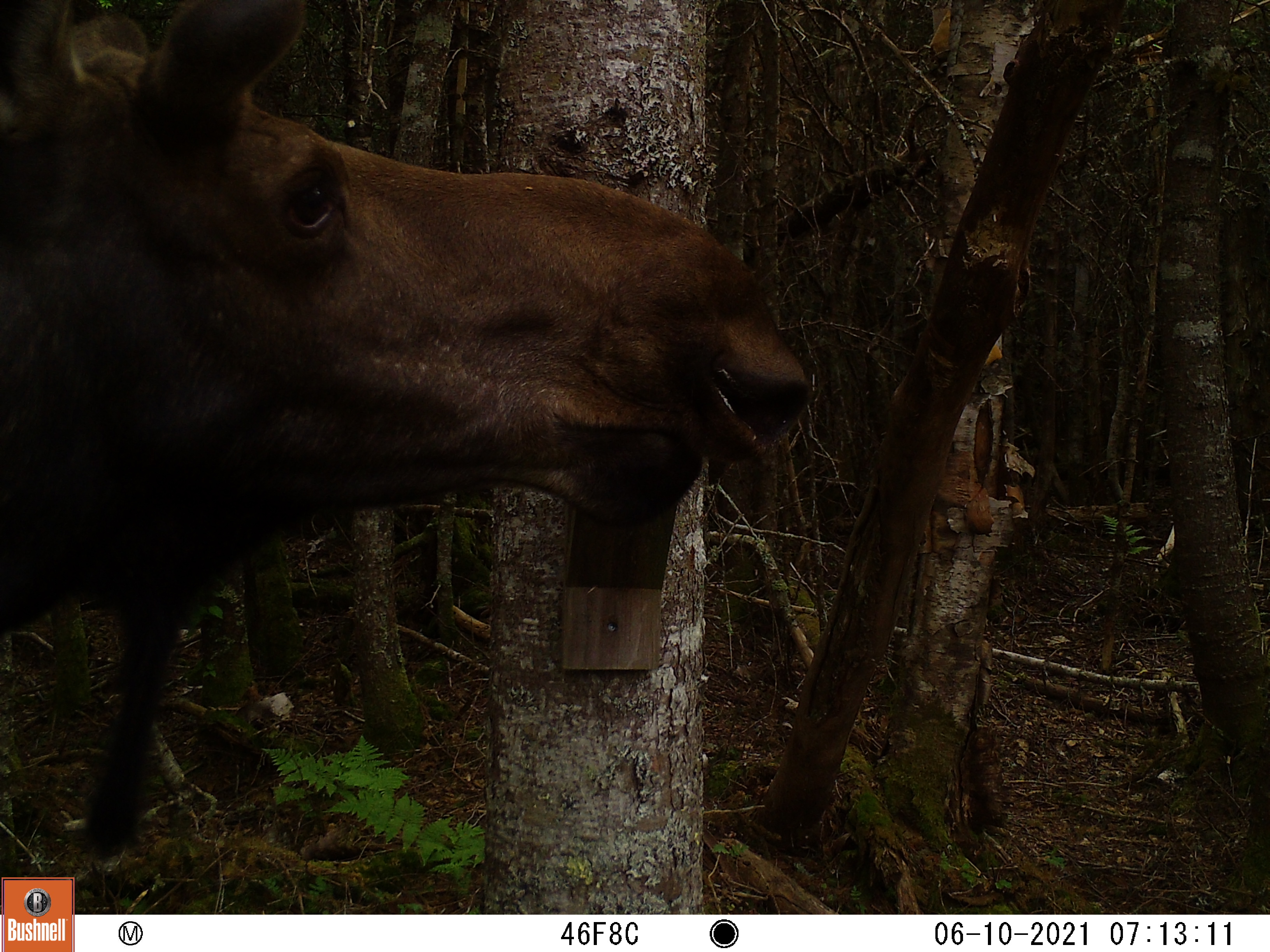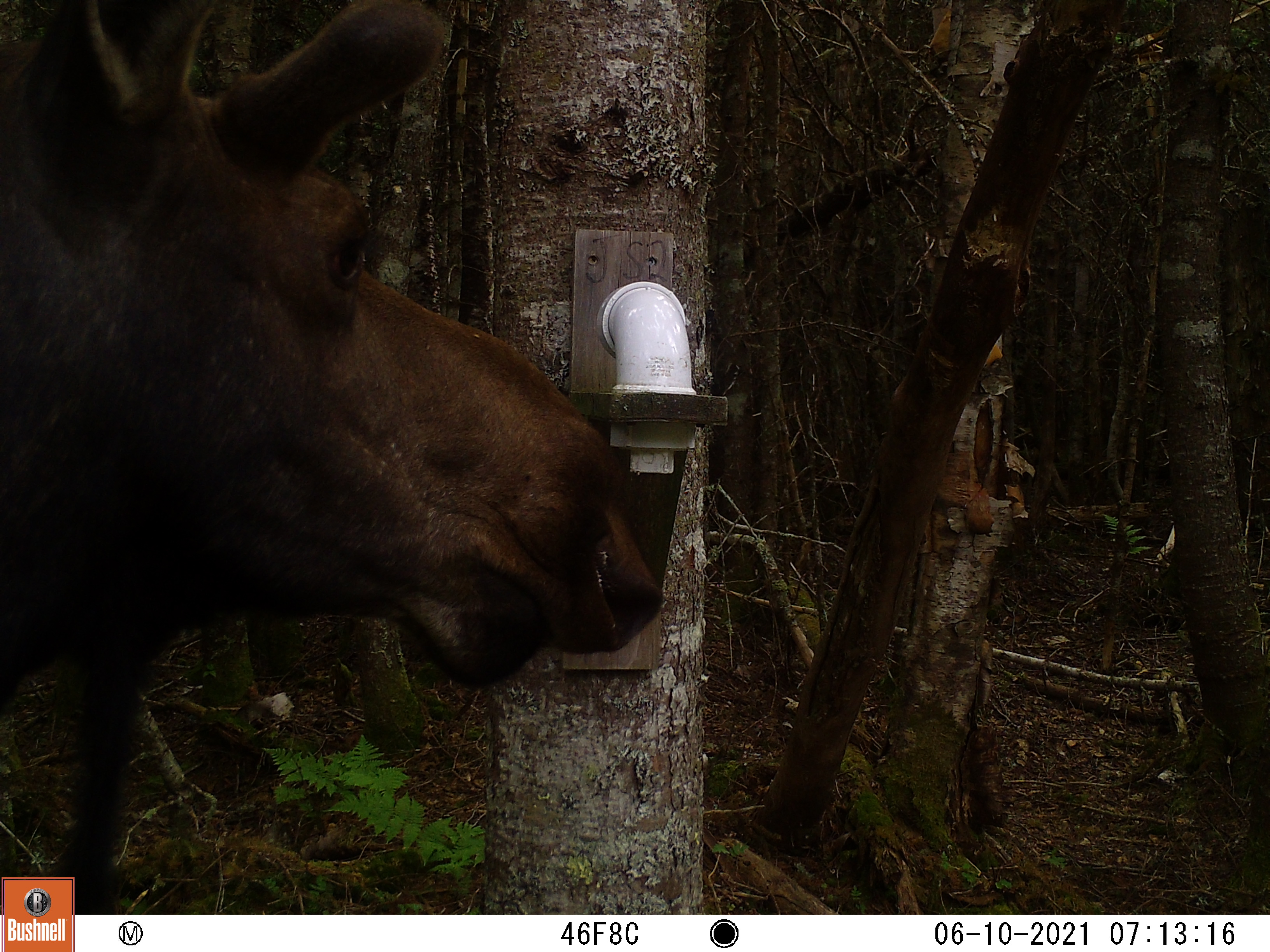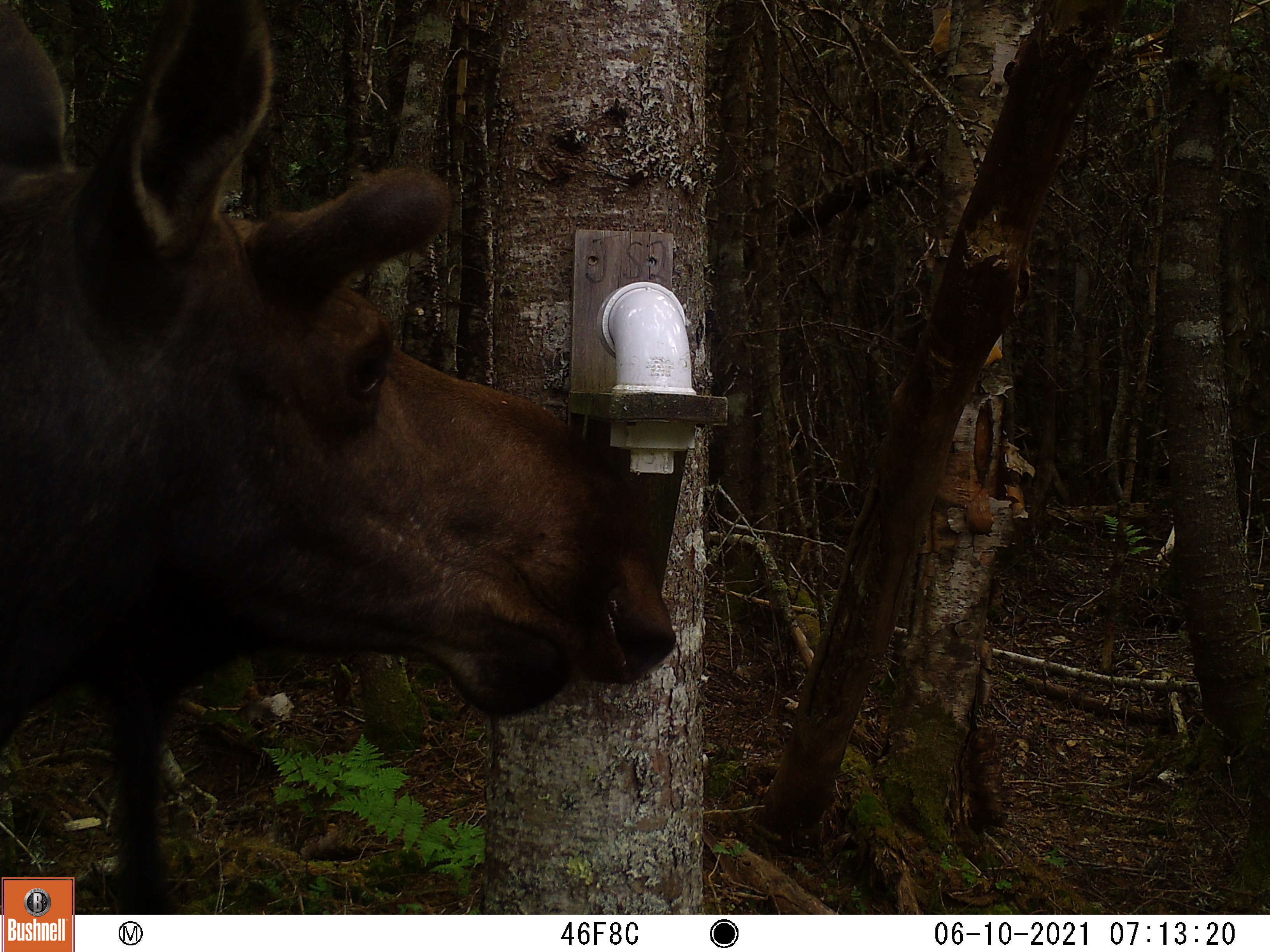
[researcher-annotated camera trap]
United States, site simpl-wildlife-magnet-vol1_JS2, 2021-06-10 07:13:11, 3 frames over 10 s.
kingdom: Animalia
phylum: Chordata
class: Mammalia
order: Artiodactyla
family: Cervidae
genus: Alces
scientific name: Alces alces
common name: moose